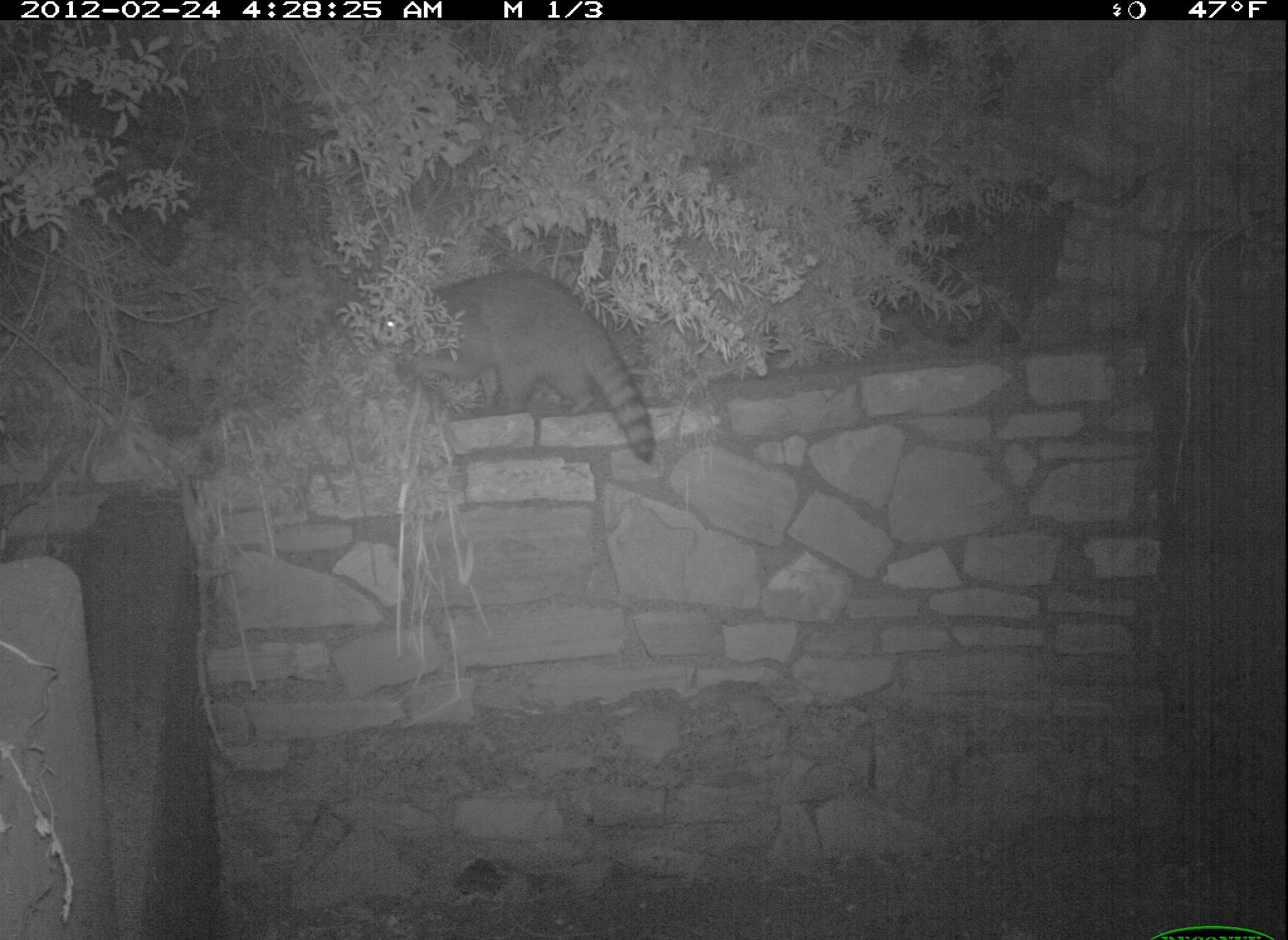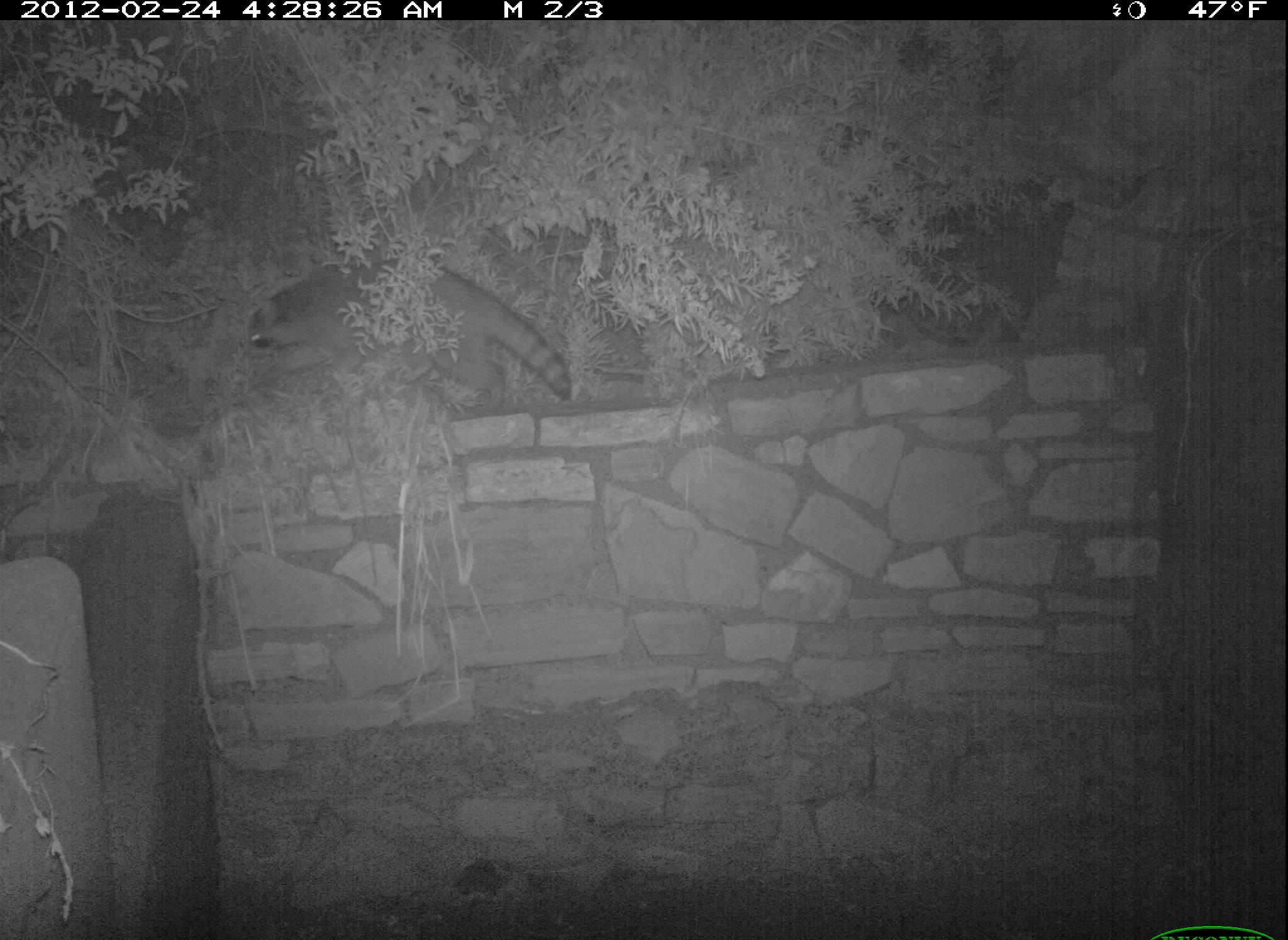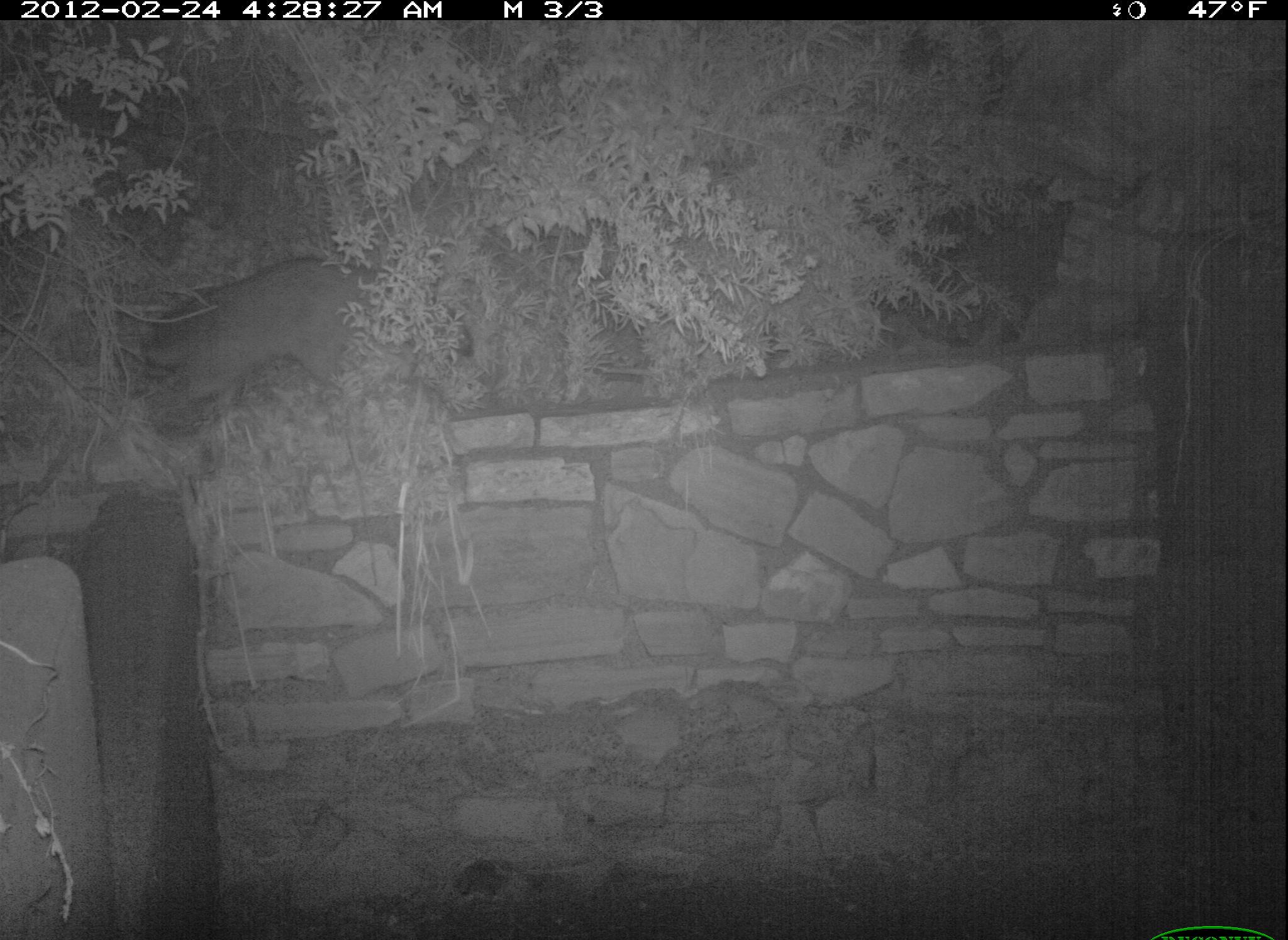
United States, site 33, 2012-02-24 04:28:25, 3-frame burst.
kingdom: Animalia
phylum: Chordata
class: Mammalia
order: Carnivora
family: Procyonidae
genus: Procyon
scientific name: Procyon lotor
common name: raccoon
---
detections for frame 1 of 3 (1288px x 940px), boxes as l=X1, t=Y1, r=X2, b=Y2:
raccoon: l=370, t=258, r=668, b=477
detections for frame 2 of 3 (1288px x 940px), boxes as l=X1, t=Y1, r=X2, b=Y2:
raccoon: l=238, t=238, r=589, b=425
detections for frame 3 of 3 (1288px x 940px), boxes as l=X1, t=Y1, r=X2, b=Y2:
raccoon: l=136, t=249, r=477, b=420